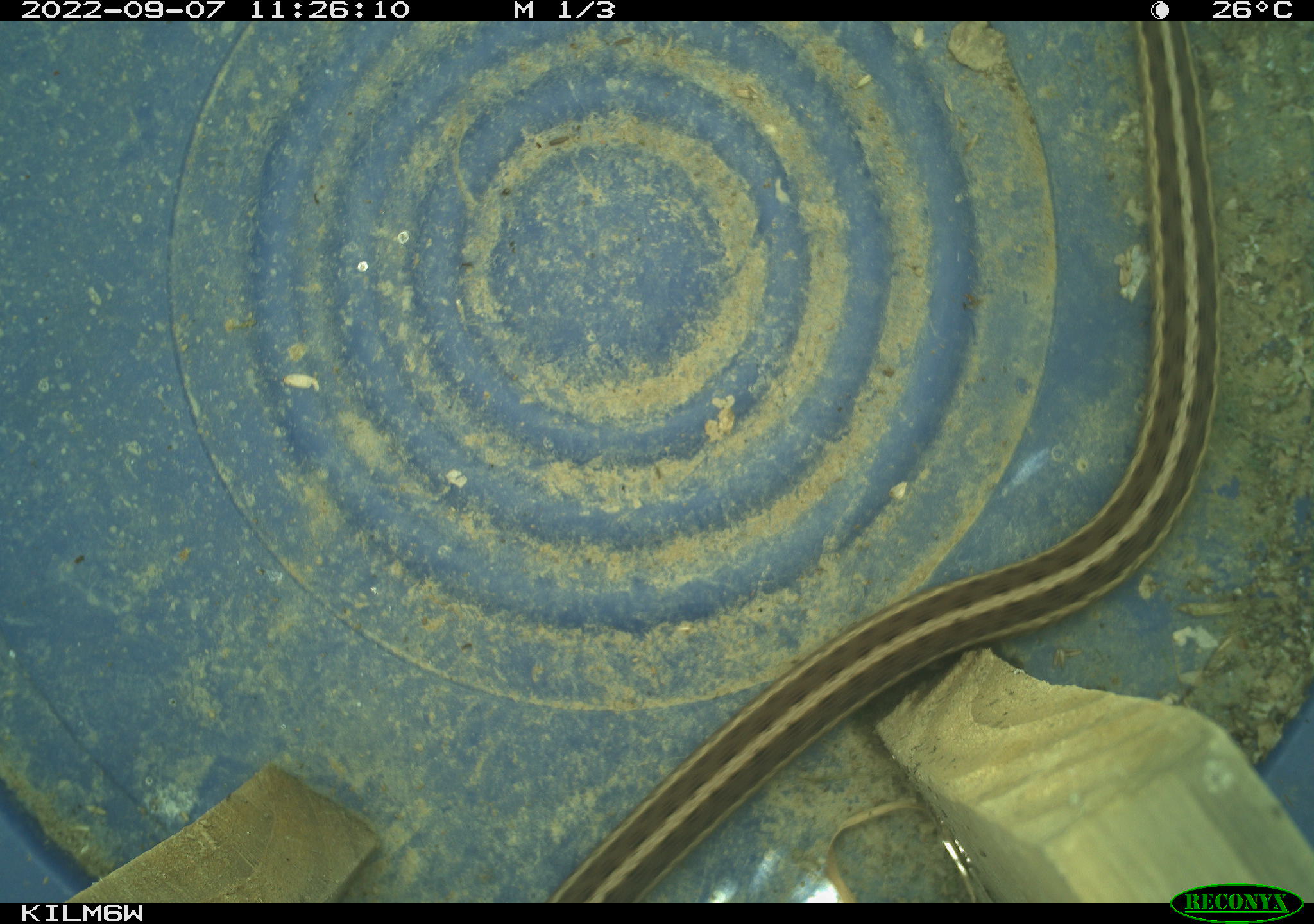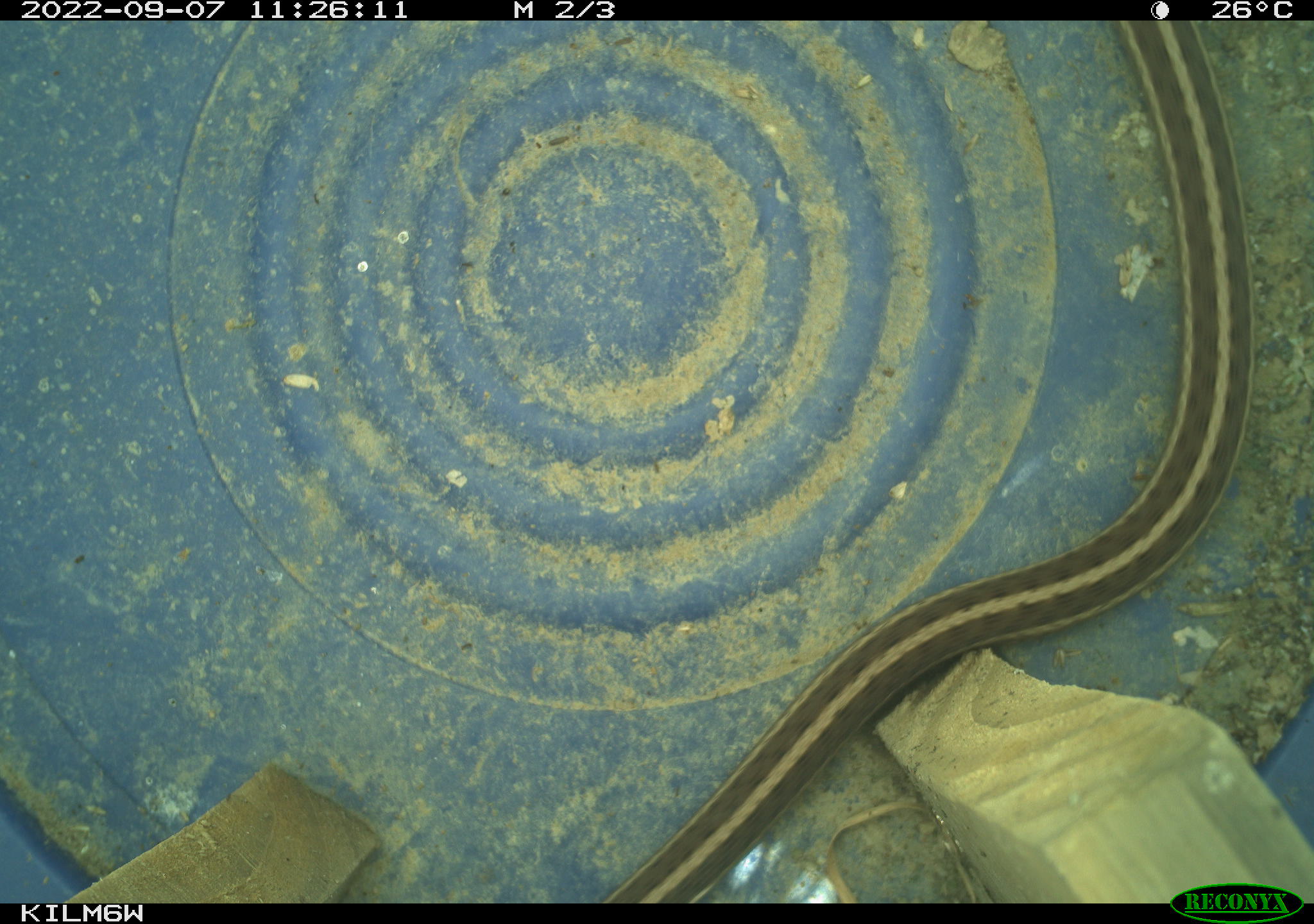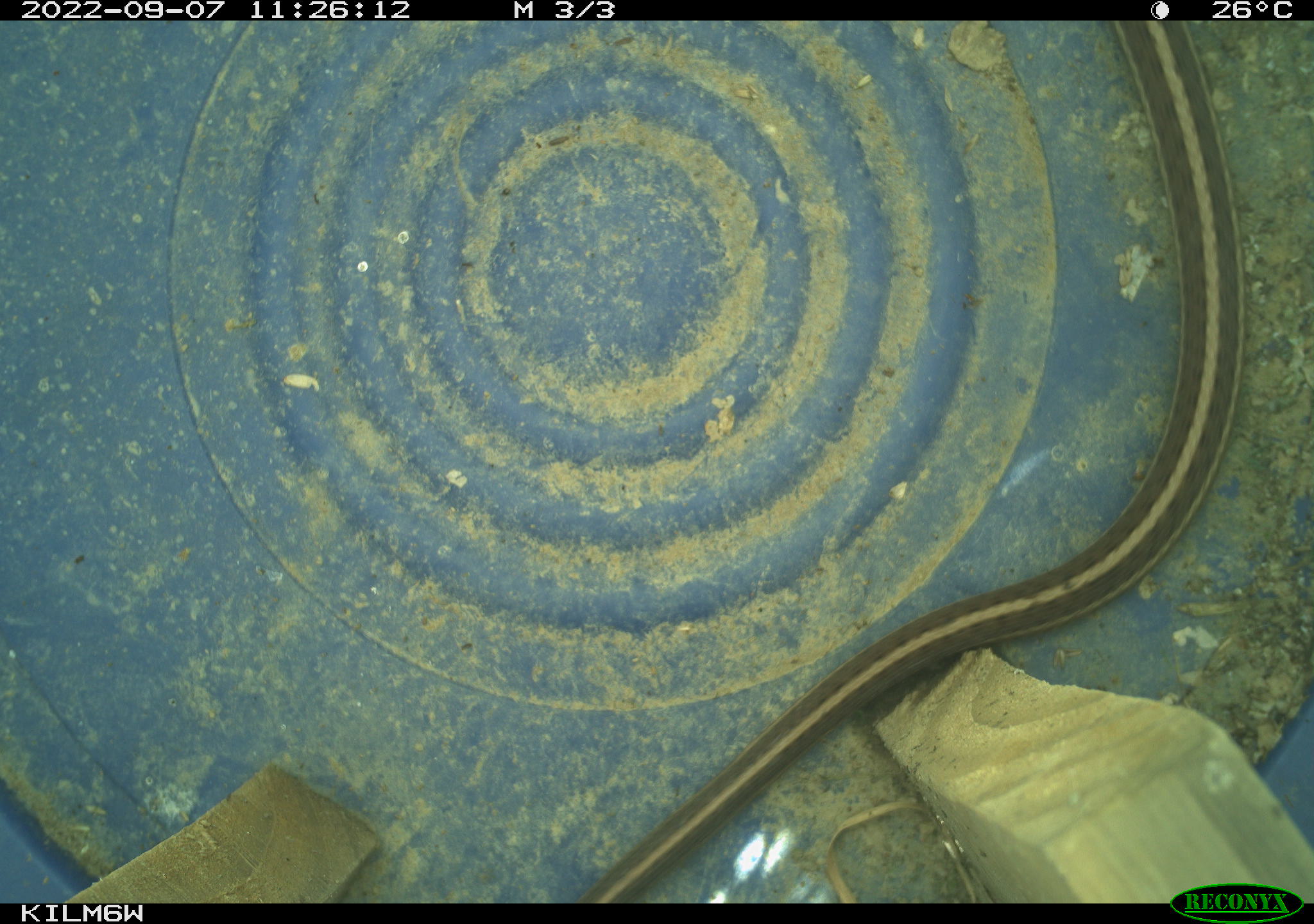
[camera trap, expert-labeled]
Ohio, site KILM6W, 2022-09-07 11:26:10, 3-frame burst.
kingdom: Animalia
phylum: Chordata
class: Reptilia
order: Squamata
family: Colubridae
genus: Thamnophis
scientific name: Thamnophis sirtalis sirtalis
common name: eastern gartersnake